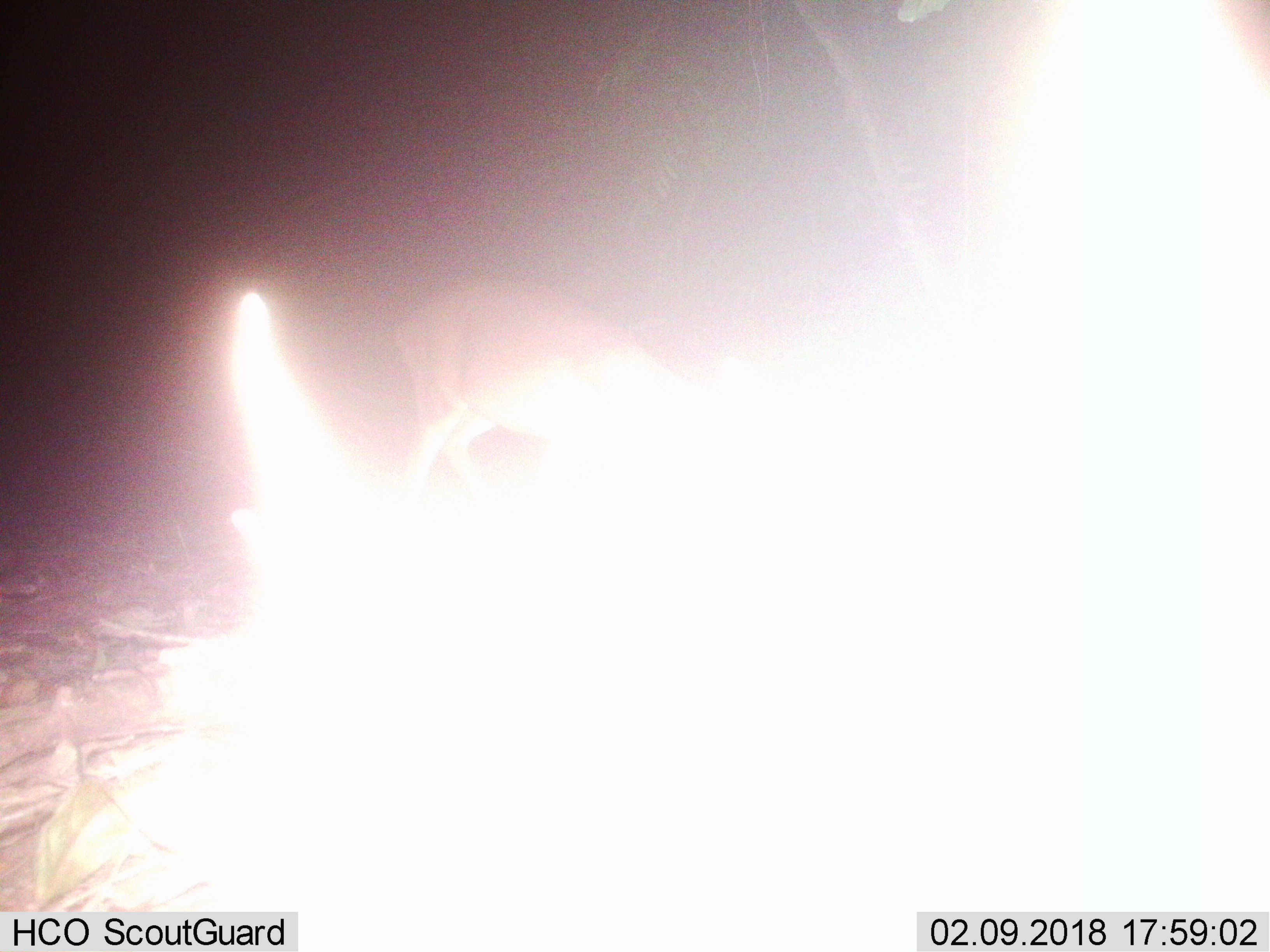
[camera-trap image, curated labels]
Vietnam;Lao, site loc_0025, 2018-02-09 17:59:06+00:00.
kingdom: Animalia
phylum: Chordata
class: Mammalia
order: Artiodactyla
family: Cervidae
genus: Muntiacus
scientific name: Muntiacus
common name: muntjacs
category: unidentified muntjac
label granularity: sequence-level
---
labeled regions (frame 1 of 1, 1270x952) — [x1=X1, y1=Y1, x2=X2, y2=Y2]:
unidentified muntjac: [x1=391, y1=278, x2=679, y2=482]